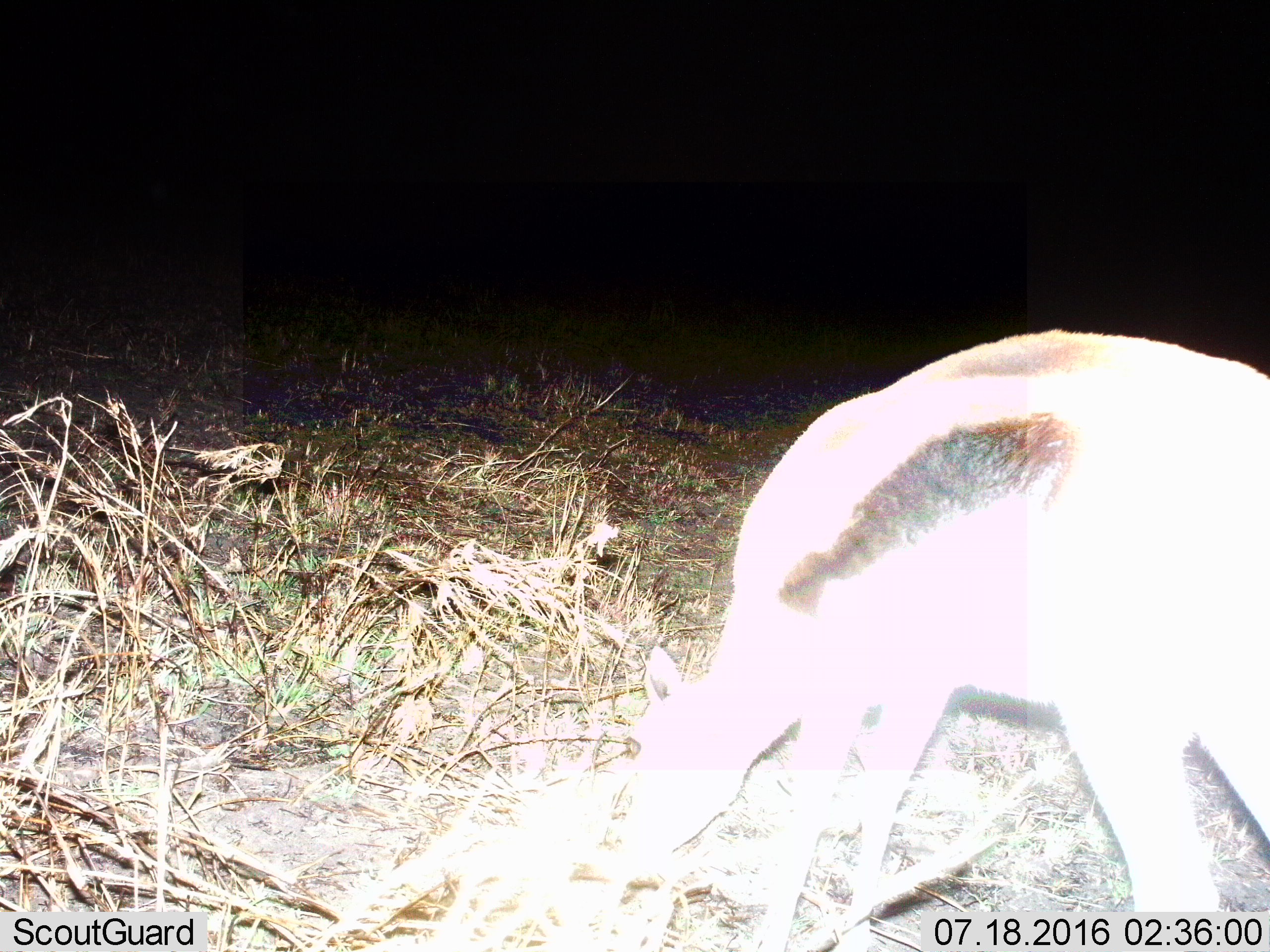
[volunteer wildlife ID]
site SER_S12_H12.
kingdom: Animalia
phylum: Chordata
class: Mammalia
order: Artiodactyla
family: Bovidae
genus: Eudorcas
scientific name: Eudorcas thomsonii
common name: thomson's gazelle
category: gazellethomsons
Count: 1.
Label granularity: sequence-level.